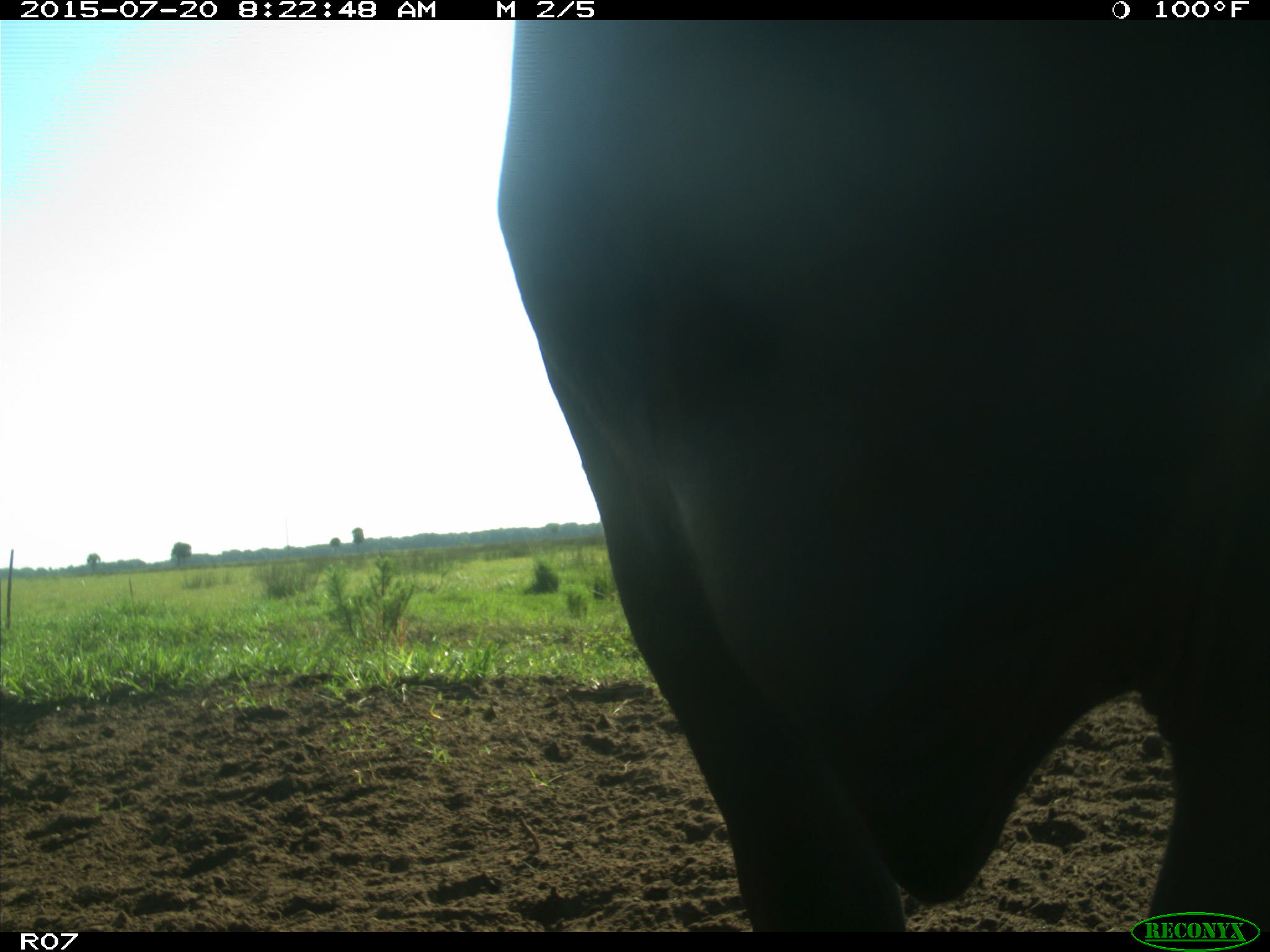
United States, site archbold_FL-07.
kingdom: Animalia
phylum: Chordata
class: Mammalia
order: Artiodactyla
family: Bovidae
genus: Bos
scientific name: Bos taurus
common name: domestic cow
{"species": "Bos taurus (domestic cow)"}